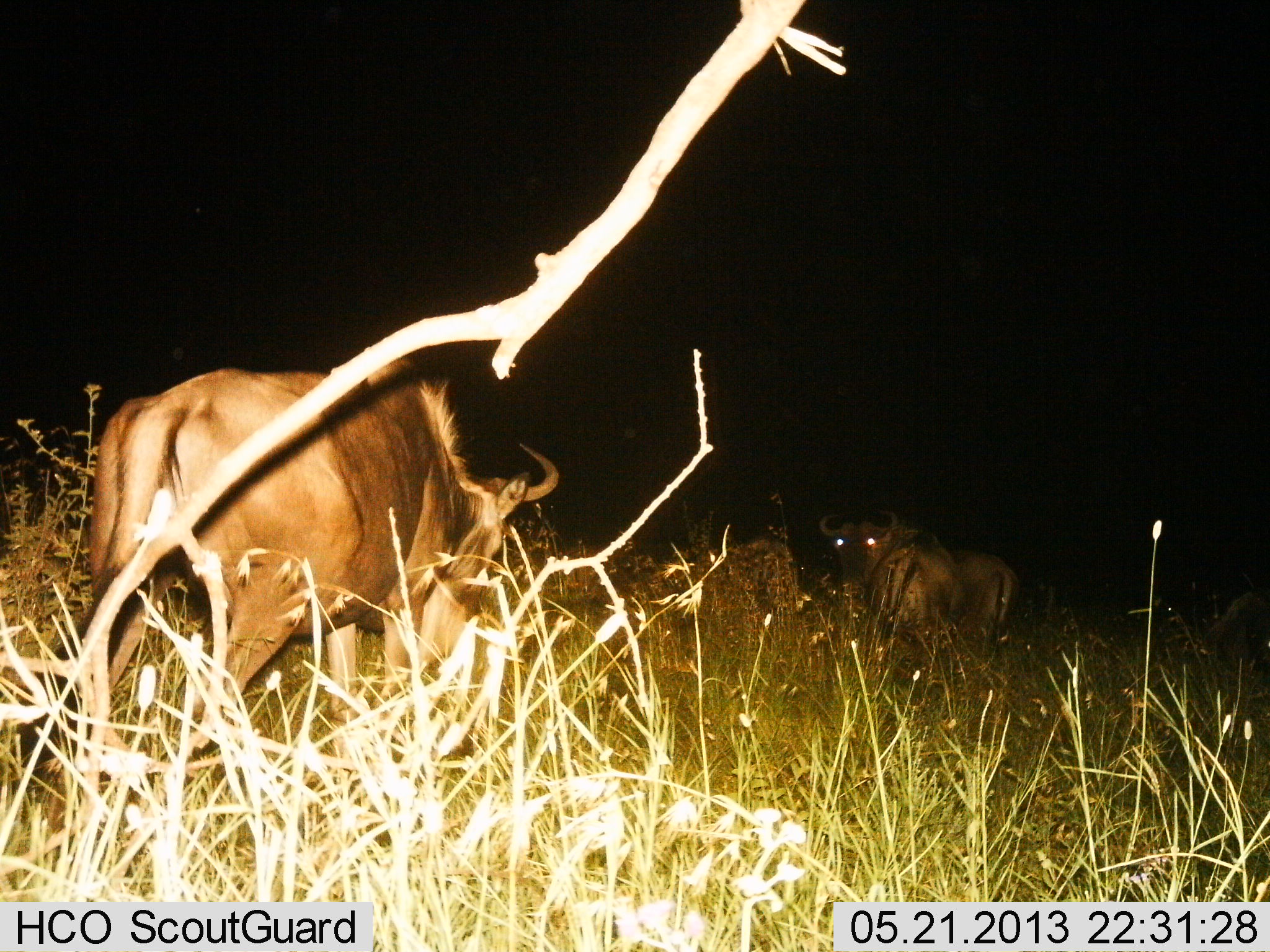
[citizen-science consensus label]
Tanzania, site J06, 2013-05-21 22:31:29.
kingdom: Animalia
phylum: Chordata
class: Mammalia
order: Artiodactyla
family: Bovidae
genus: Connochaetes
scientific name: Connochaetes taurinus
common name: blue wildebeest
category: wildebeest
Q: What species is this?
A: Wildebeest (blue wildebeest) (Connochaetes taurinus).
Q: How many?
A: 2.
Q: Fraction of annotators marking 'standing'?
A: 54%.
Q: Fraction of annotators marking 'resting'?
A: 23%.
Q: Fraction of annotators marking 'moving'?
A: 15%.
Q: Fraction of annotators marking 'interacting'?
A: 0%.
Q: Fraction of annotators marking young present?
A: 0%.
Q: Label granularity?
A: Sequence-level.